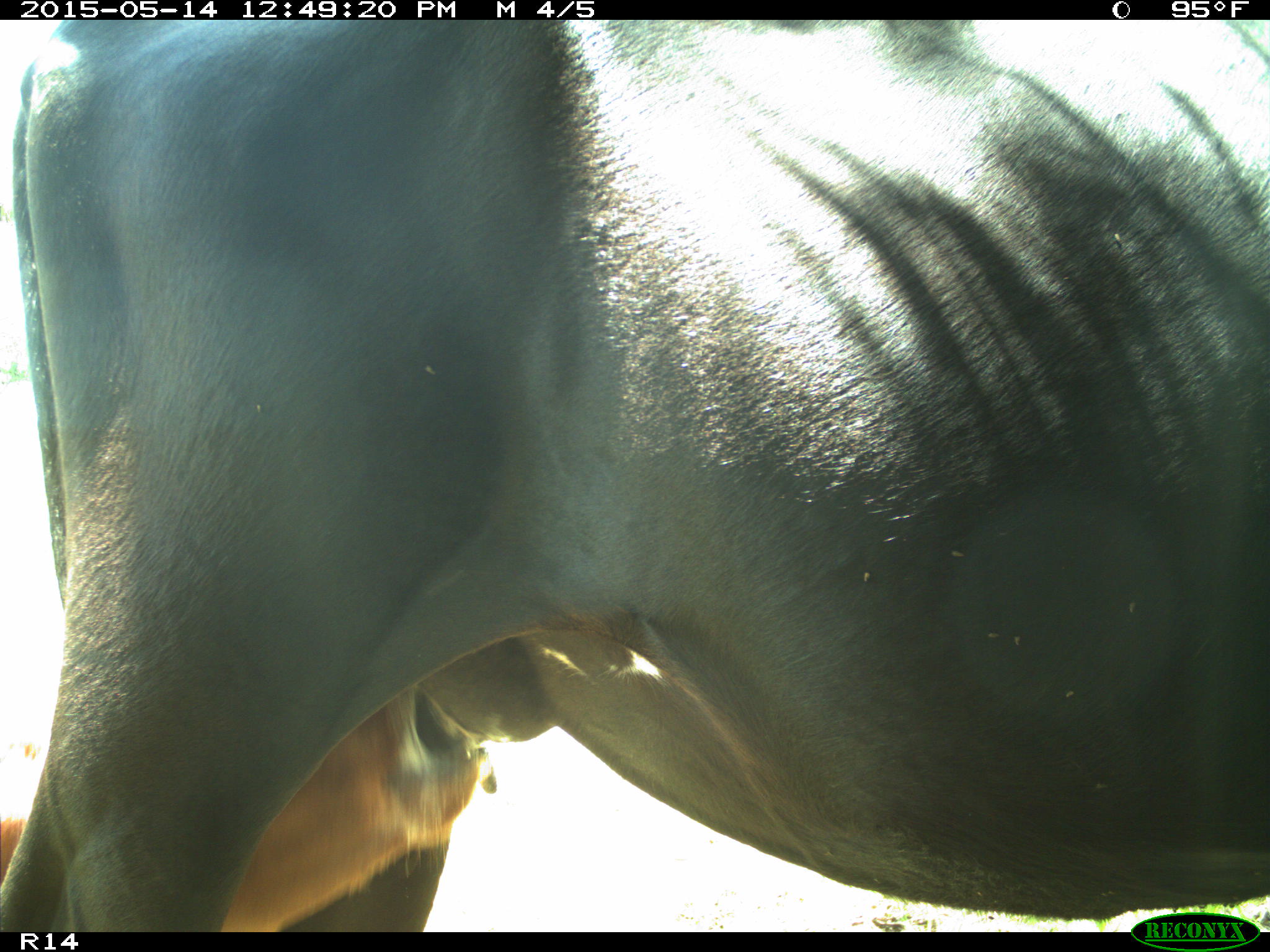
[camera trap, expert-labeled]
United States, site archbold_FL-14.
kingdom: Animalia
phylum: Chordata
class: Mammalia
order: Artiodactyla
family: Bovidae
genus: Bos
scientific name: Bos taurus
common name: domestic cow